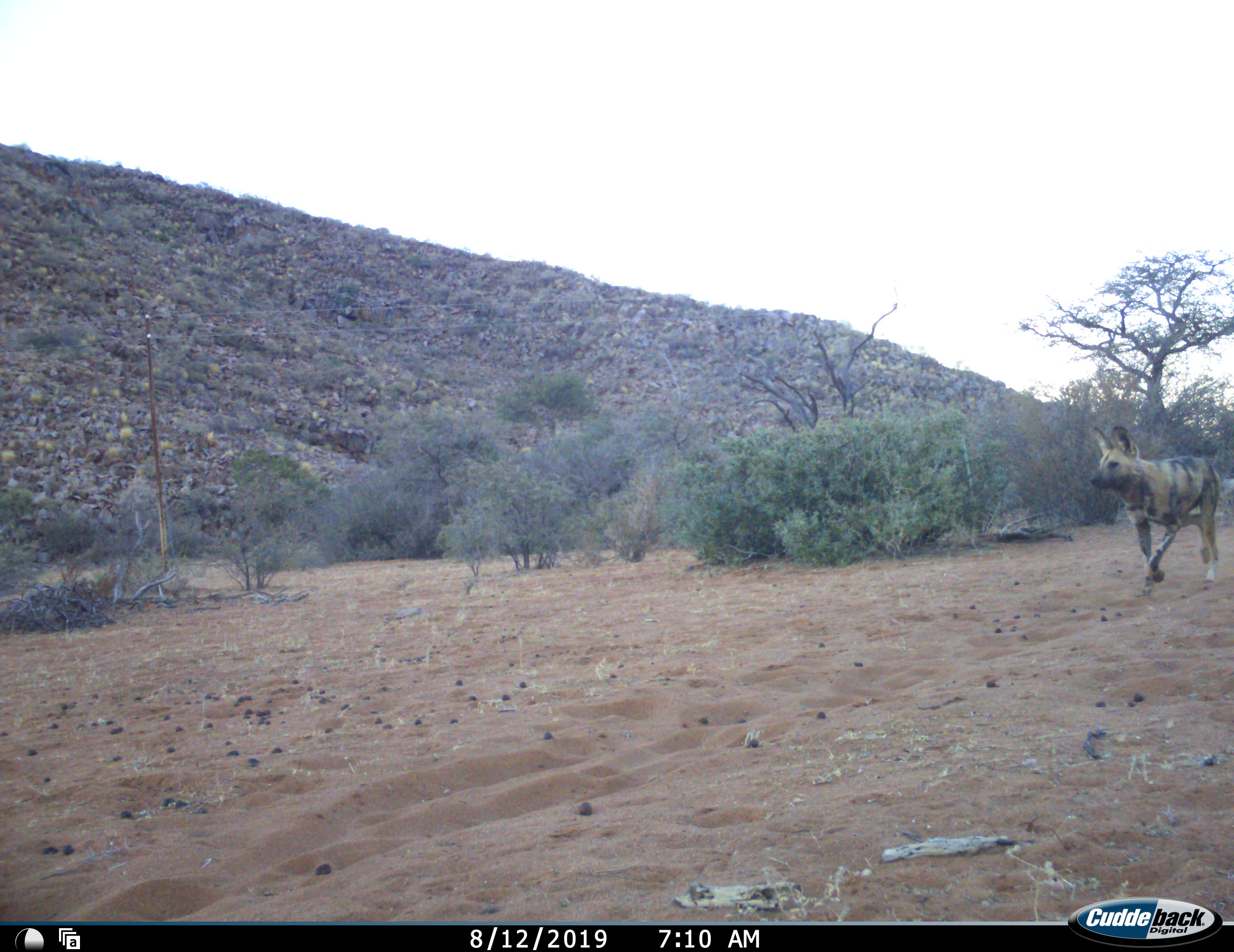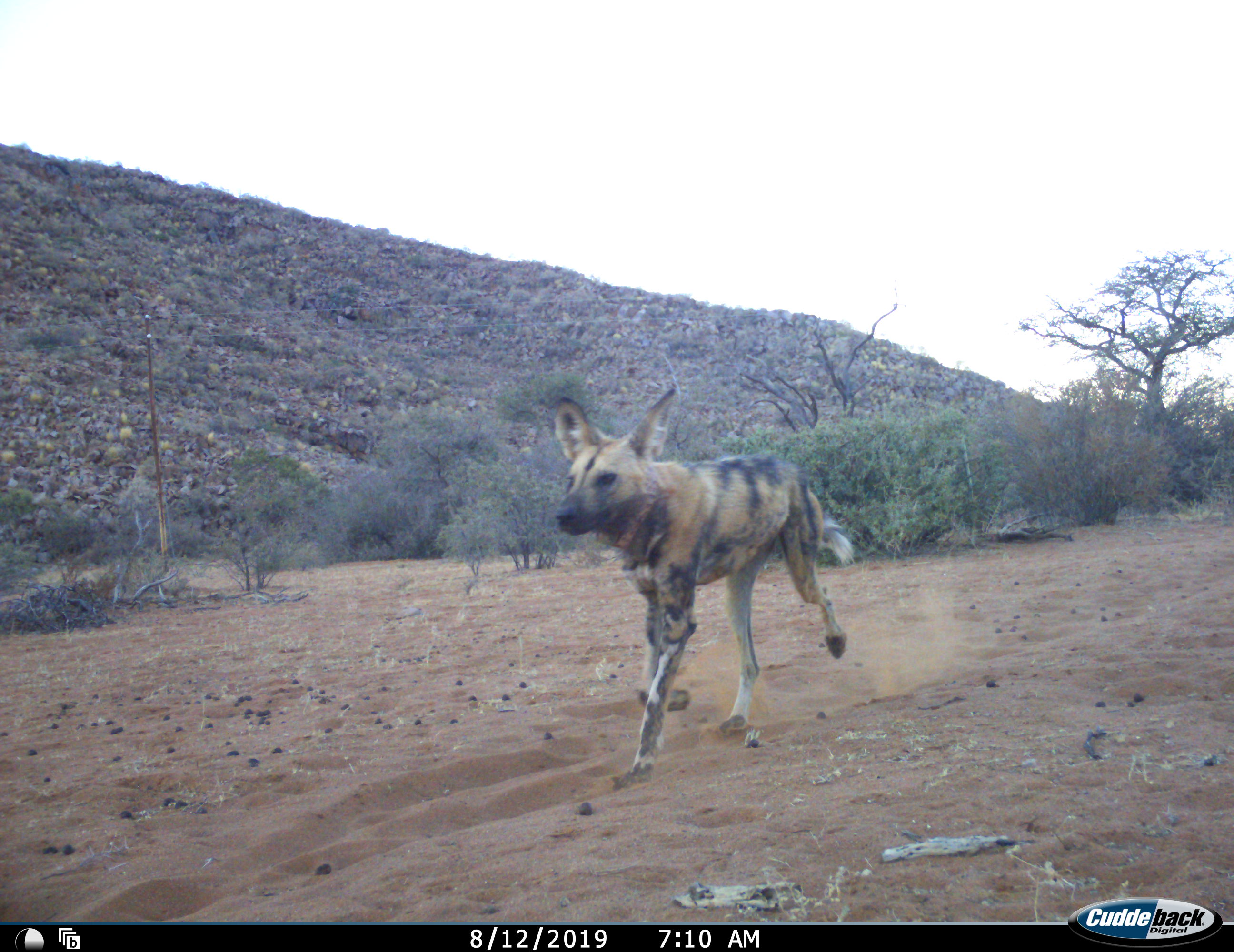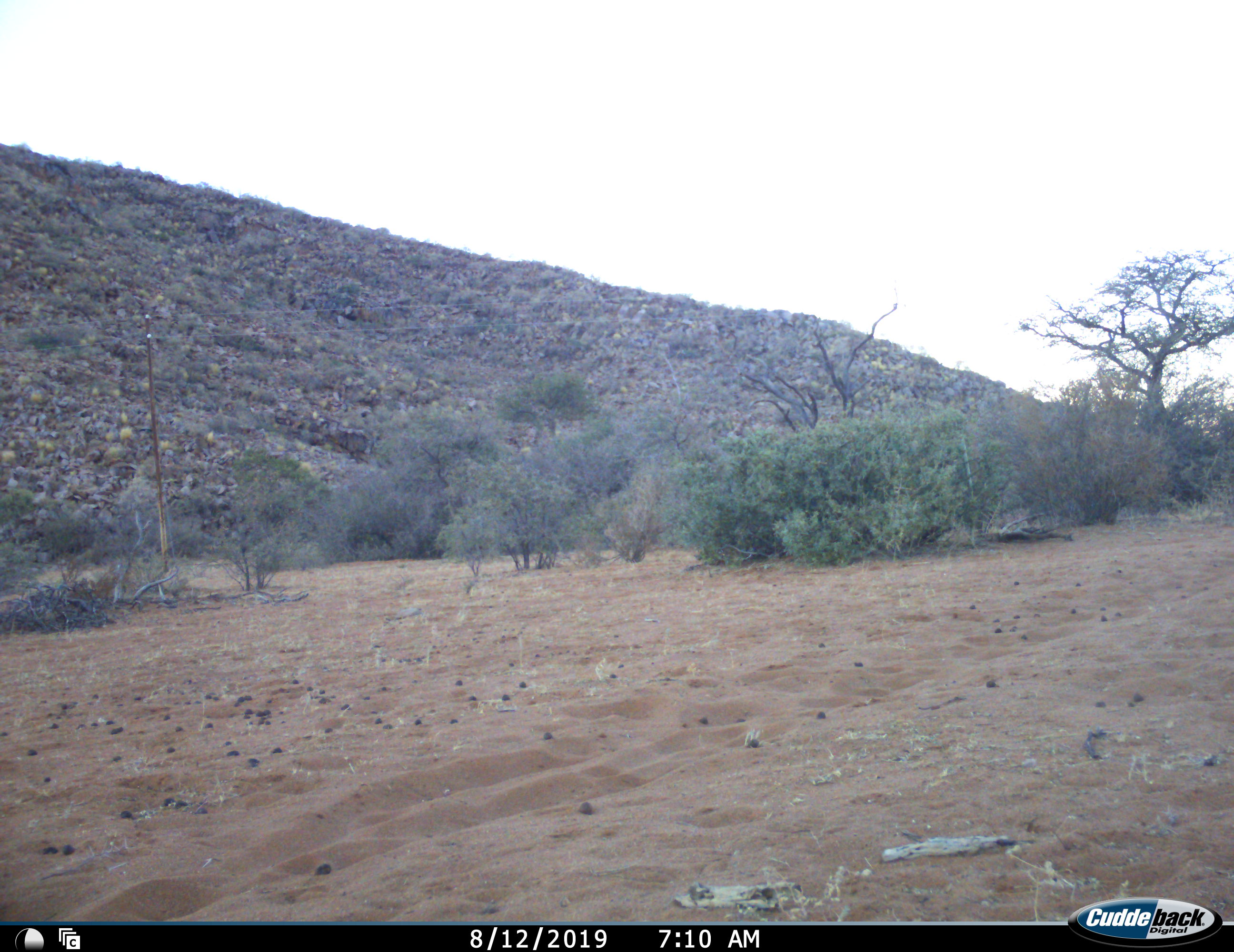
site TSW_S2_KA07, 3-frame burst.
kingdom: Animalia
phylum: Chordata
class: Mammalia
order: Carnivora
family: Canidae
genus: Lycaon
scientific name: Lycaon pictus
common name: african wild dog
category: wilddog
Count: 1.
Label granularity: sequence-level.